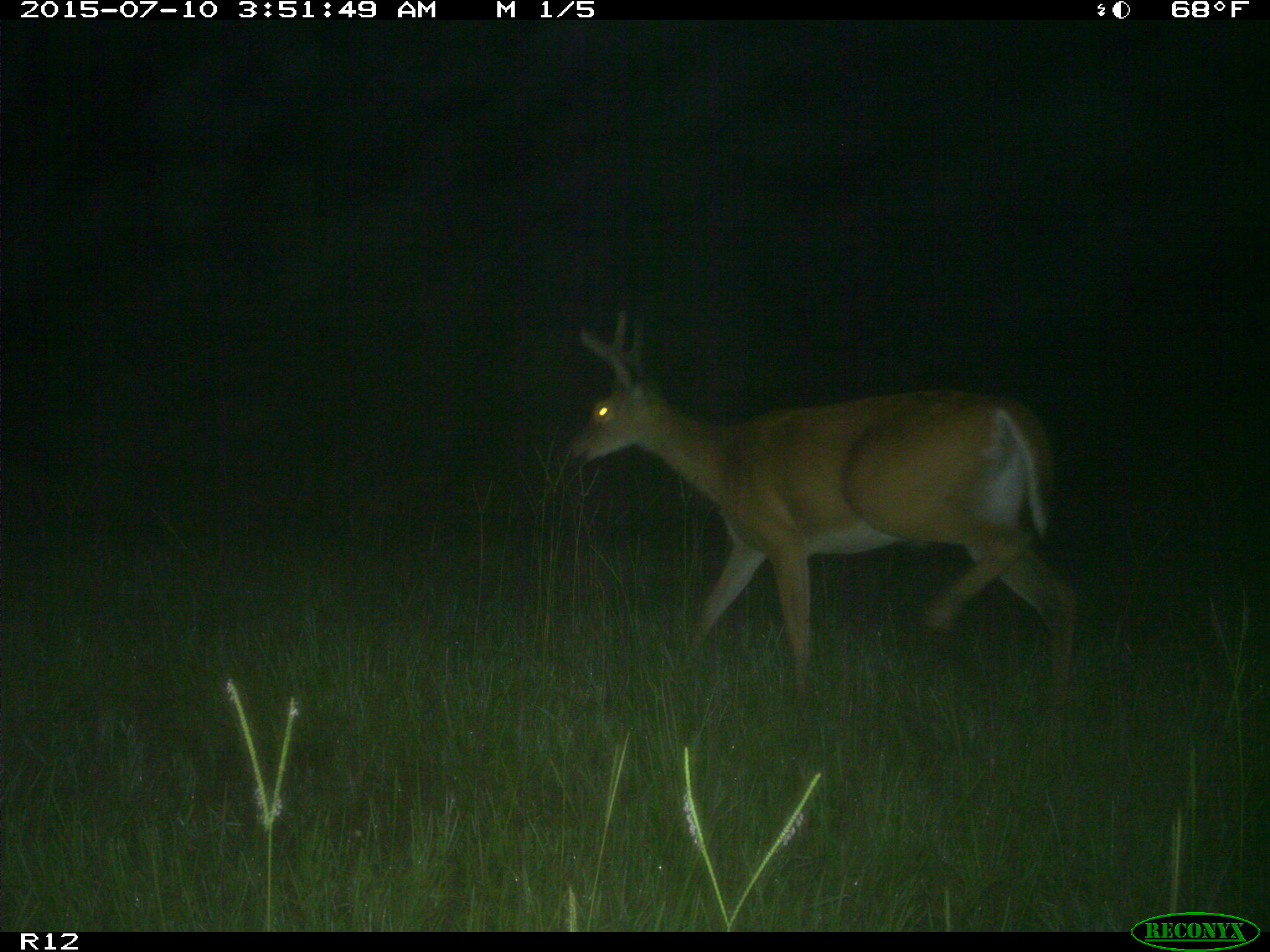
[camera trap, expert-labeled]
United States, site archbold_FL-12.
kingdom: Animalia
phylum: Chordata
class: Mammalia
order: Artiodactyla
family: Cervidae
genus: Odocoileus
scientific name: Odocoileus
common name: deer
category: unidentified deer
Unidentified deer (deer) (Odocoileus).